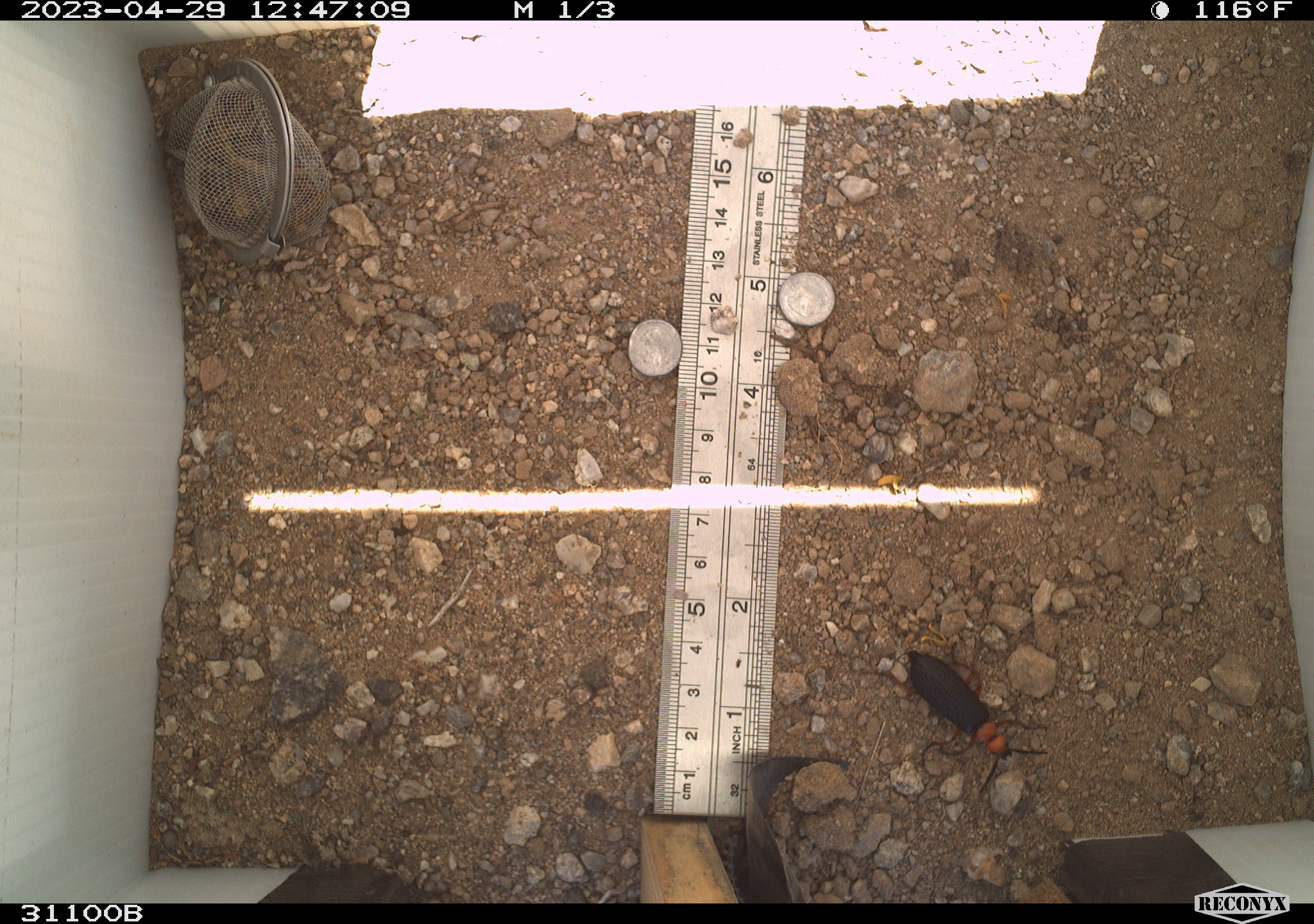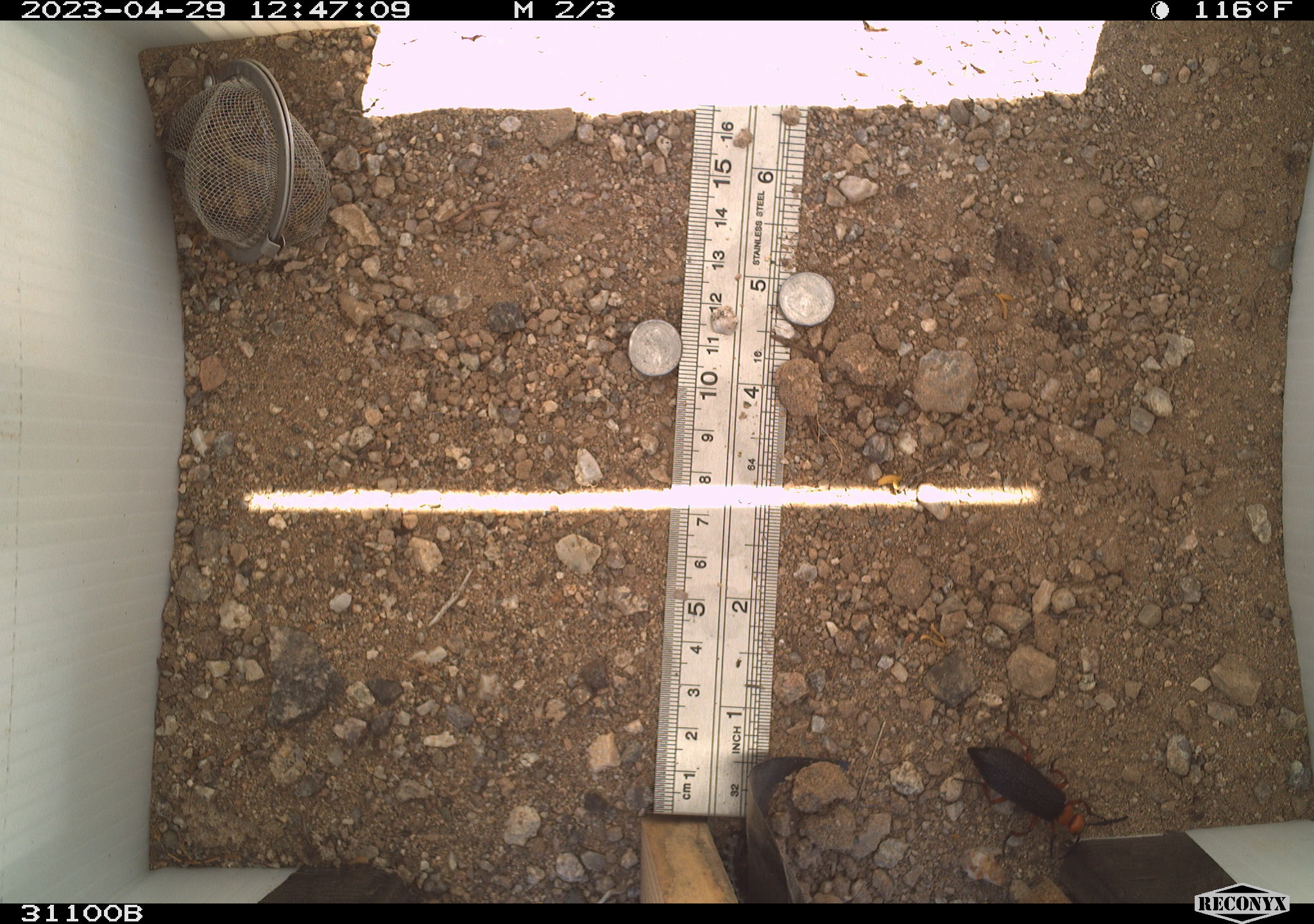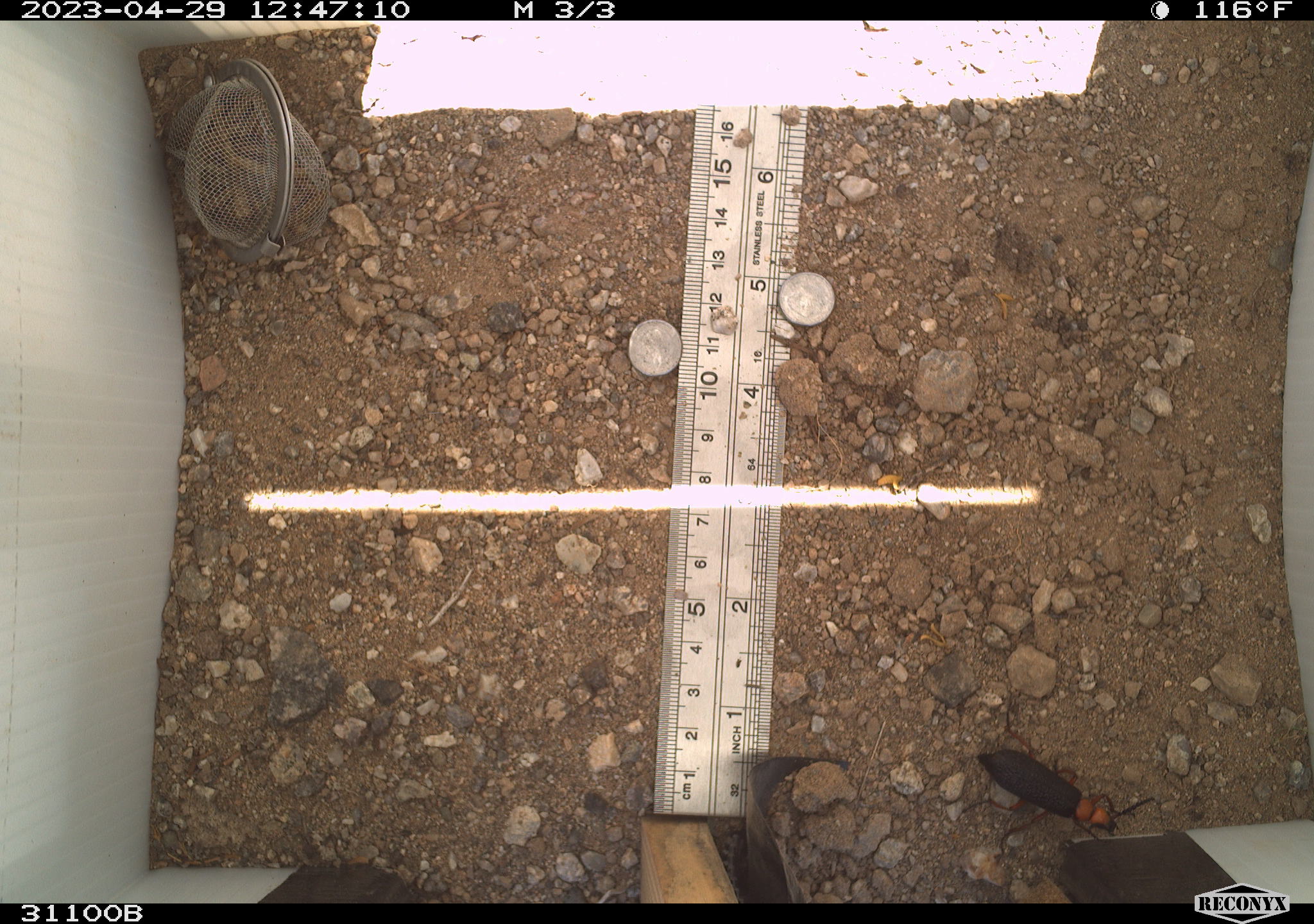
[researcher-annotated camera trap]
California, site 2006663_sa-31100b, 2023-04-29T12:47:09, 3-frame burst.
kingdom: Animalia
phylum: Arthropoda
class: Insecta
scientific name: Insecta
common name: insect